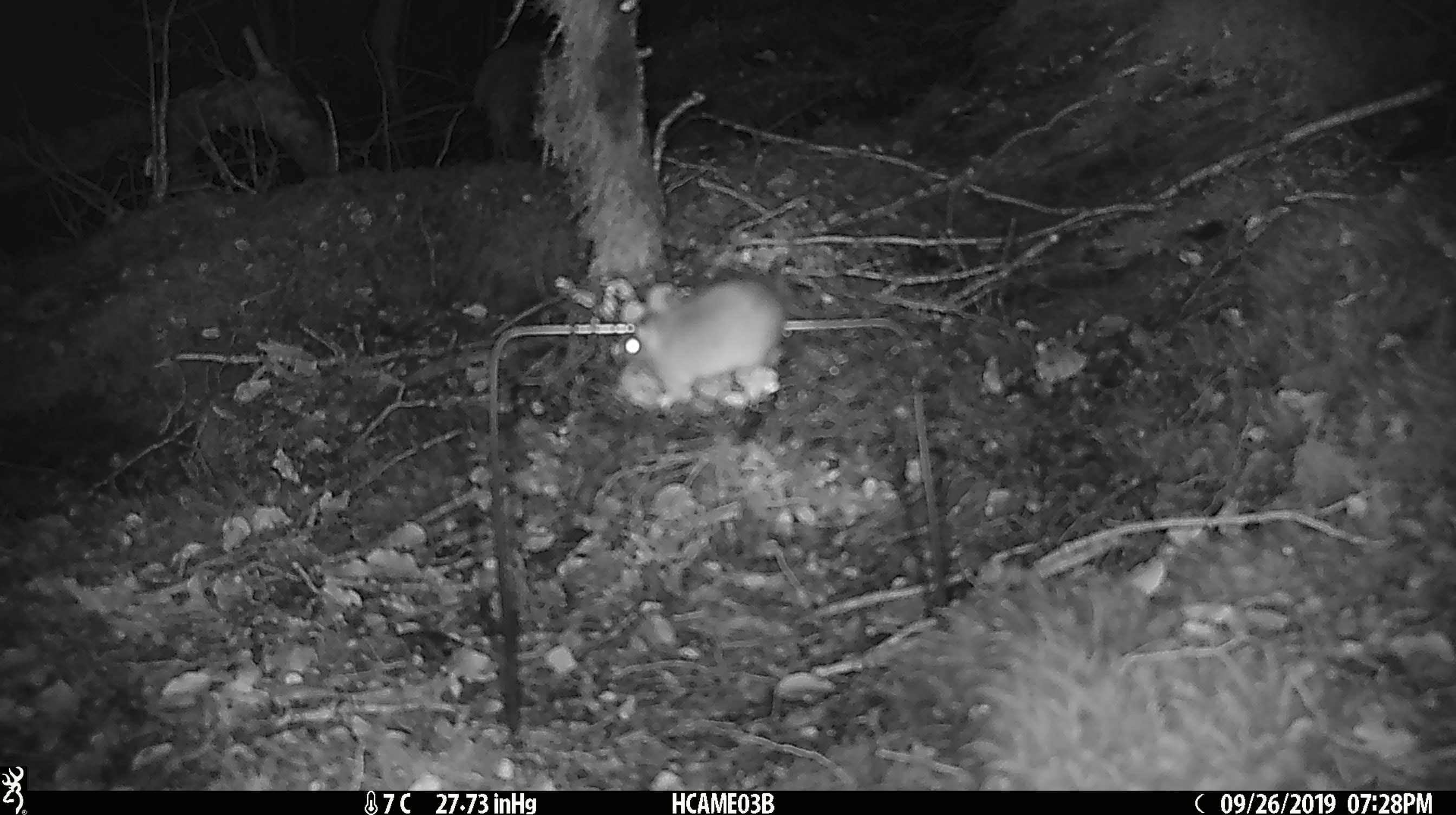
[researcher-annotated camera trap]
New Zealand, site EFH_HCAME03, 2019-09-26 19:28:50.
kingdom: Animalia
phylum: Chordata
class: Mammalia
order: Rodentia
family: Muridae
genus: Mus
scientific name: Mus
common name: mouse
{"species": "mouse (Mus)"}